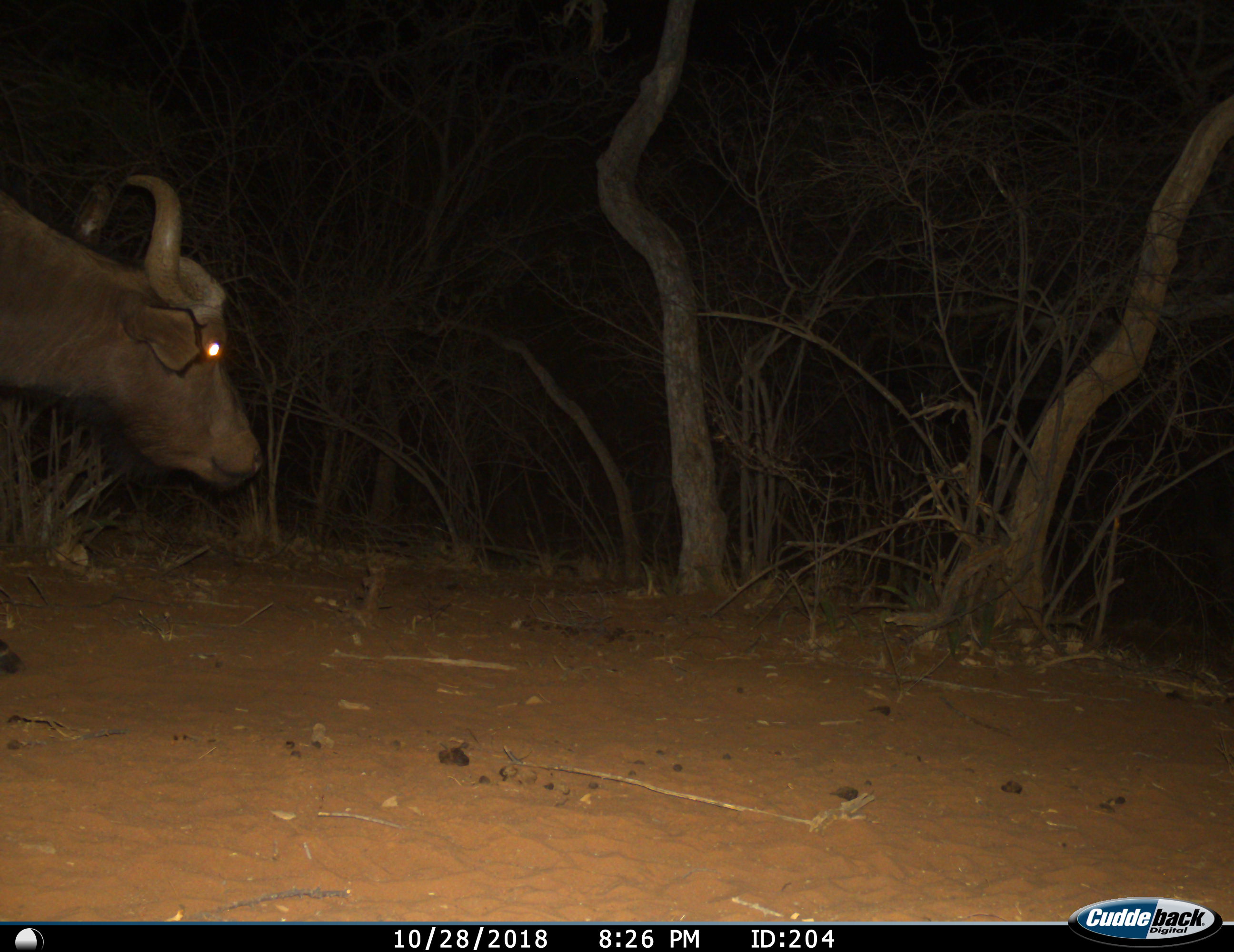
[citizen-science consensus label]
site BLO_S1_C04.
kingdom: Animalia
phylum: Chordata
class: Mammalia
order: Artiodactyla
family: Bovidae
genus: Syncerus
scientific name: Syncerus caffer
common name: african buffalo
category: buffalo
Buffalo (african buffalo) (Syncerus caffer), count 1. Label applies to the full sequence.